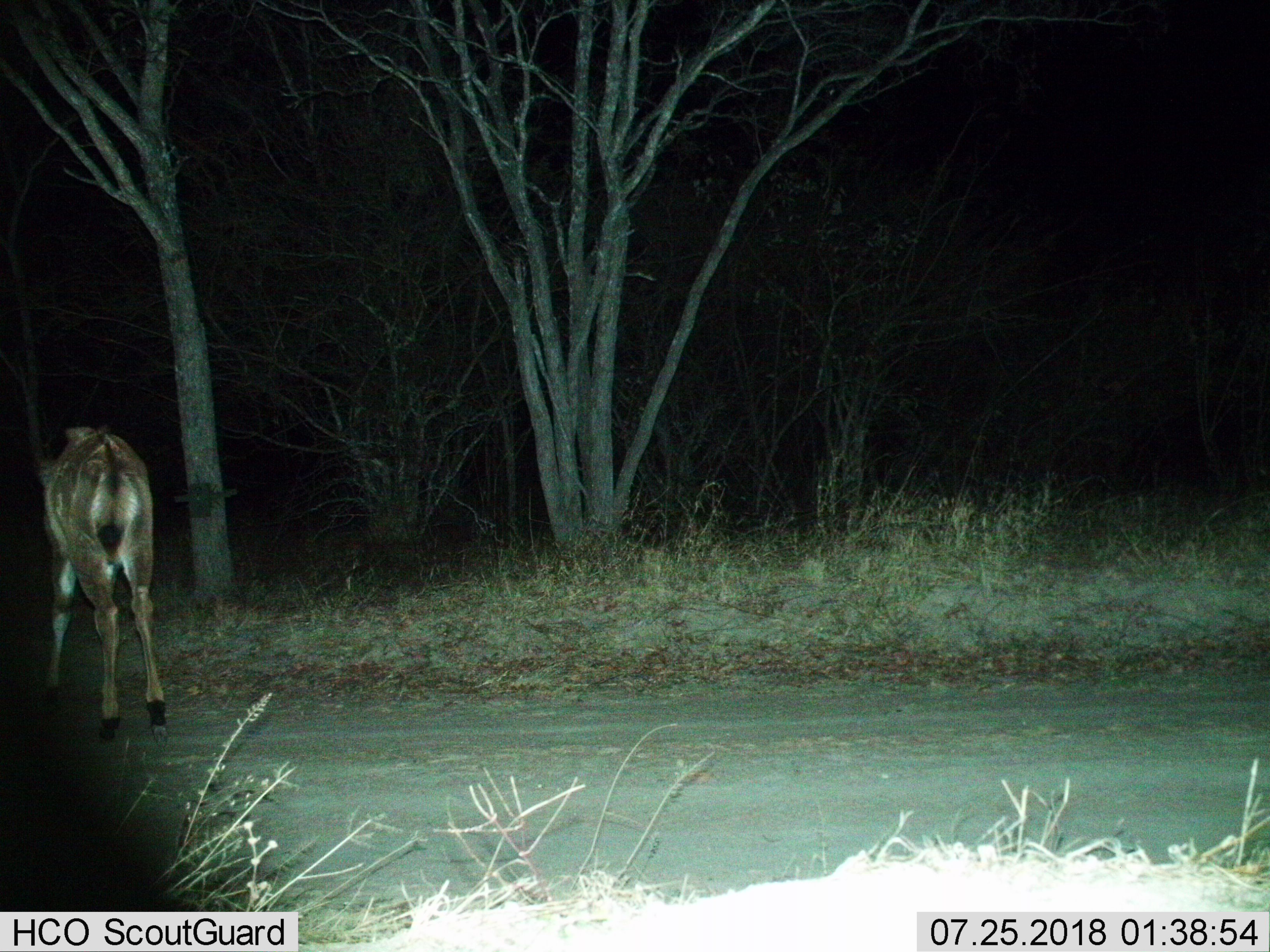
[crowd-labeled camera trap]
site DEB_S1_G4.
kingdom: Animalia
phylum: Chordata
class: Mammalia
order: Artiodactyla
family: Bovidae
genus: Tragelaphus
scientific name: Tragelaphus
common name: kudu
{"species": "kudu (Tragelaphus)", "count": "1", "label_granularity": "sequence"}